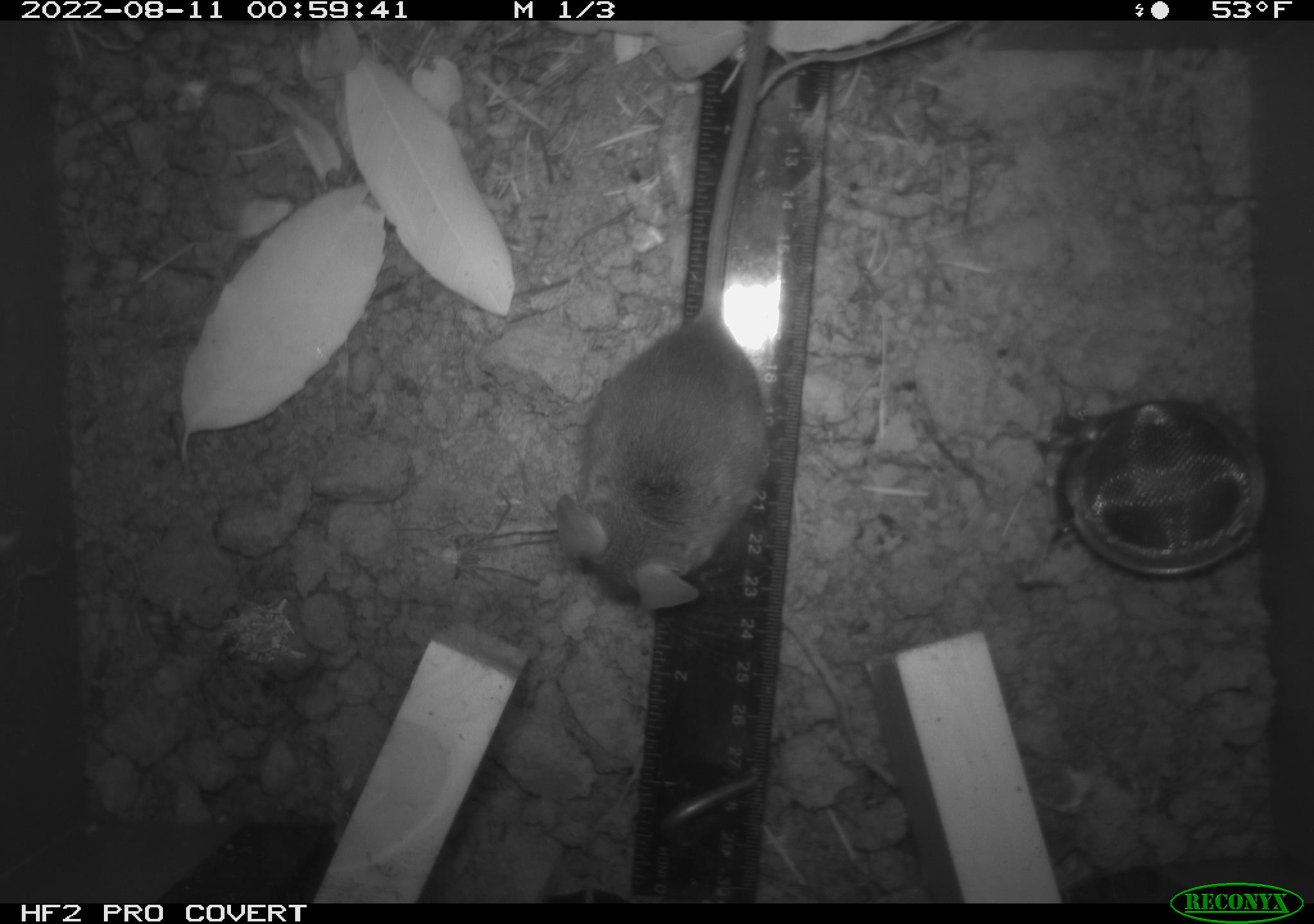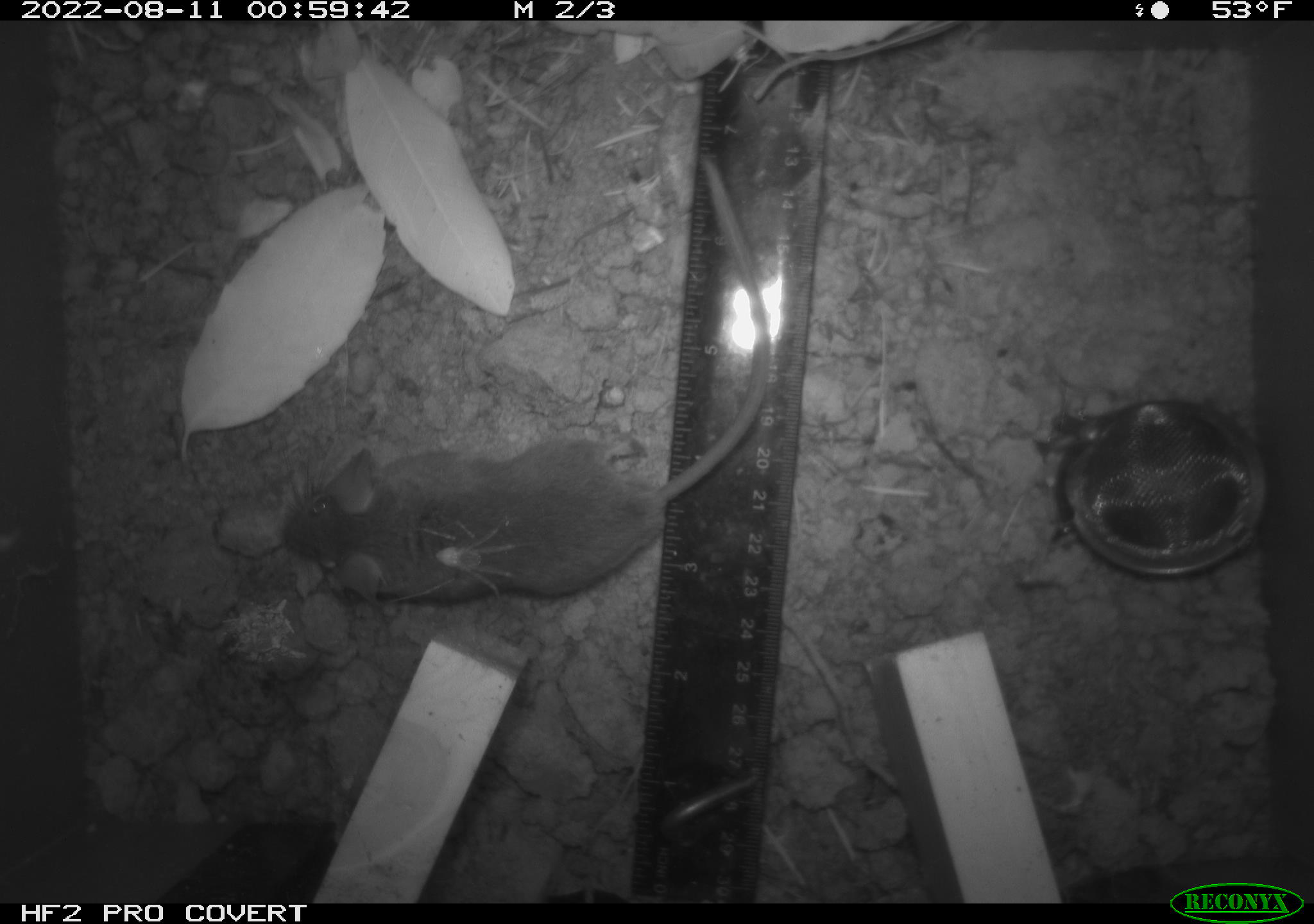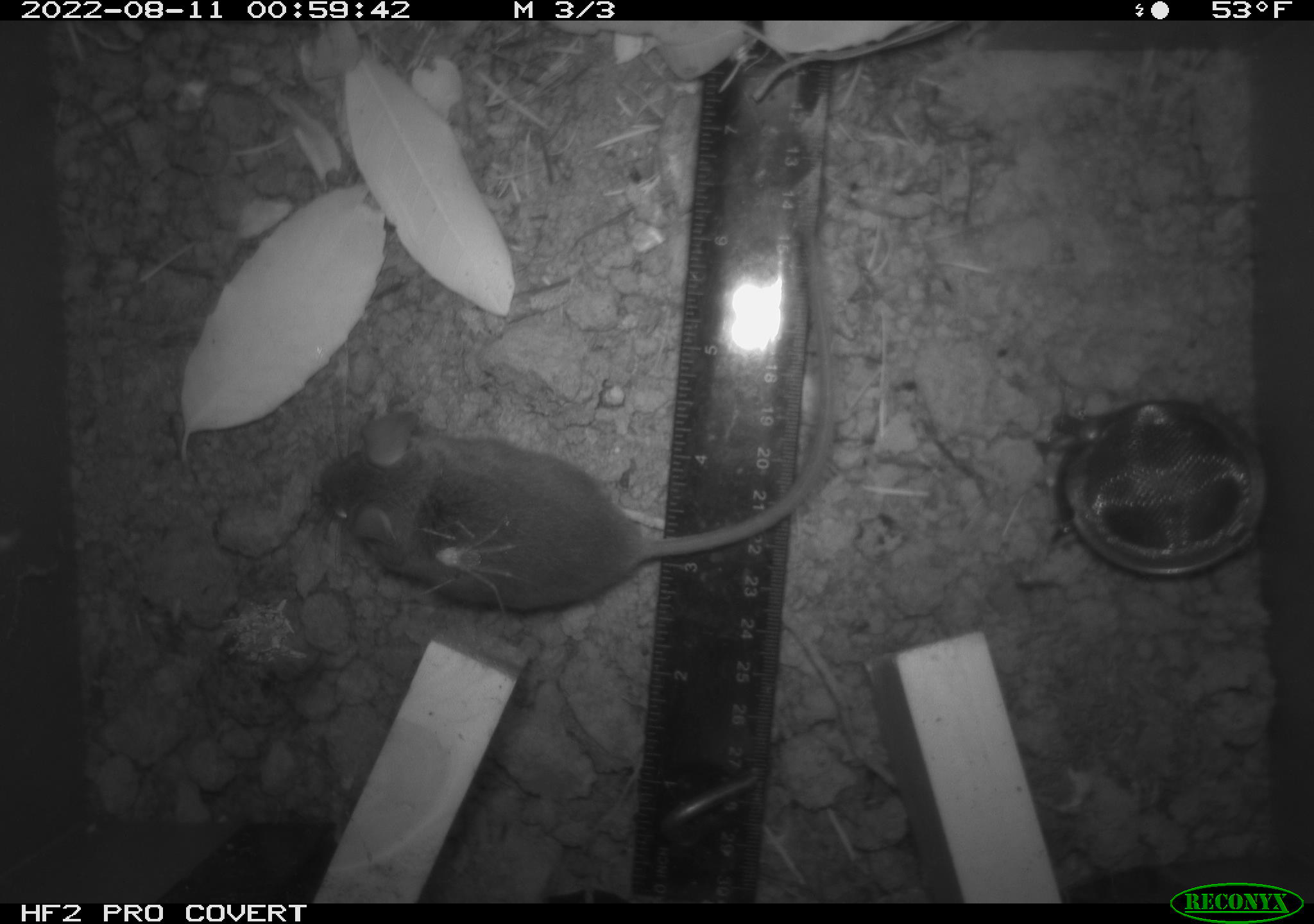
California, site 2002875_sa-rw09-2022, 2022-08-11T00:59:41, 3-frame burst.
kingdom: Animalia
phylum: Arthropoda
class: Arachnida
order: Araneae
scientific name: Araneae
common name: spider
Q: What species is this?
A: Spider (Araneae).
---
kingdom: Animalia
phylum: Chordata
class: Mammalia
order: Rodentia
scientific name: Rodentia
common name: rodent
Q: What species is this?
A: Rodent (Rodentia).